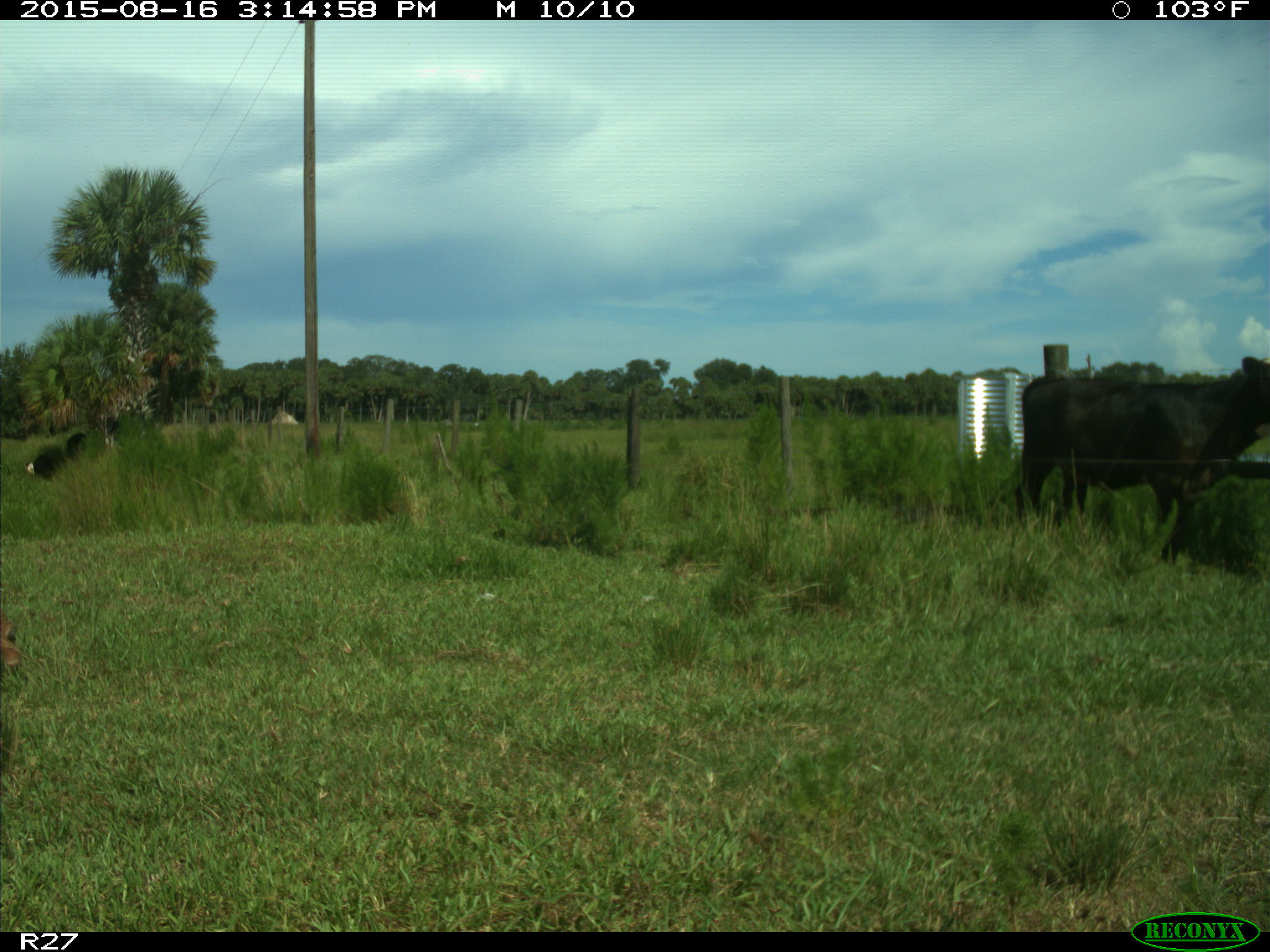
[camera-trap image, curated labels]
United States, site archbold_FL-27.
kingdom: Animalia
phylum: Chordata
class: Mammalia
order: Artiodactyla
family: Bovidae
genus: Bos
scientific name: Bos taurus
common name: domestic cow